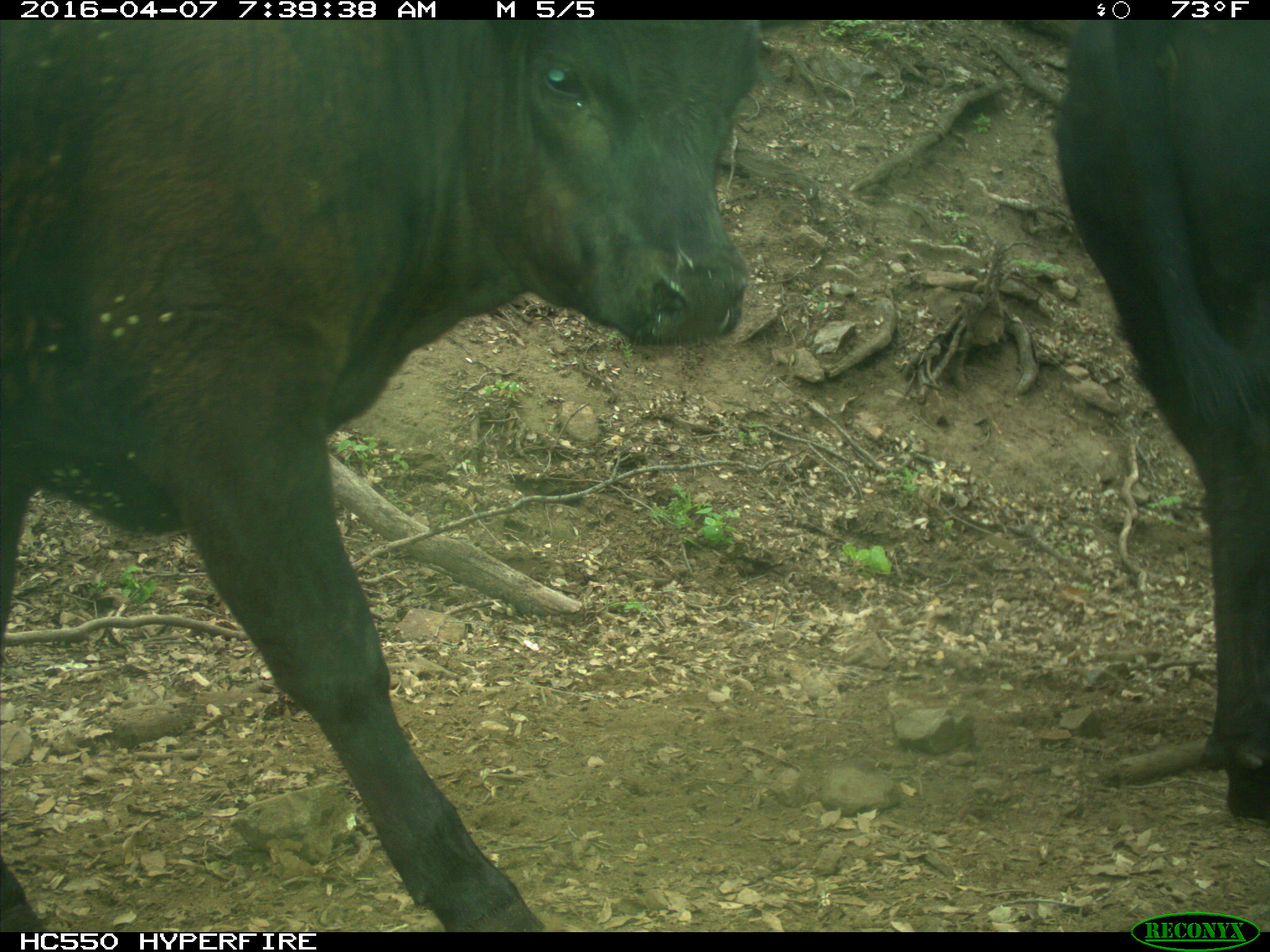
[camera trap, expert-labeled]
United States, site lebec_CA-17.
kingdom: Animalia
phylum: Chordata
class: Mammalia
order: Artiodactyla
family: Bovidae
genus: Bos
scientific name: Bos taurus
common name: domestic cow